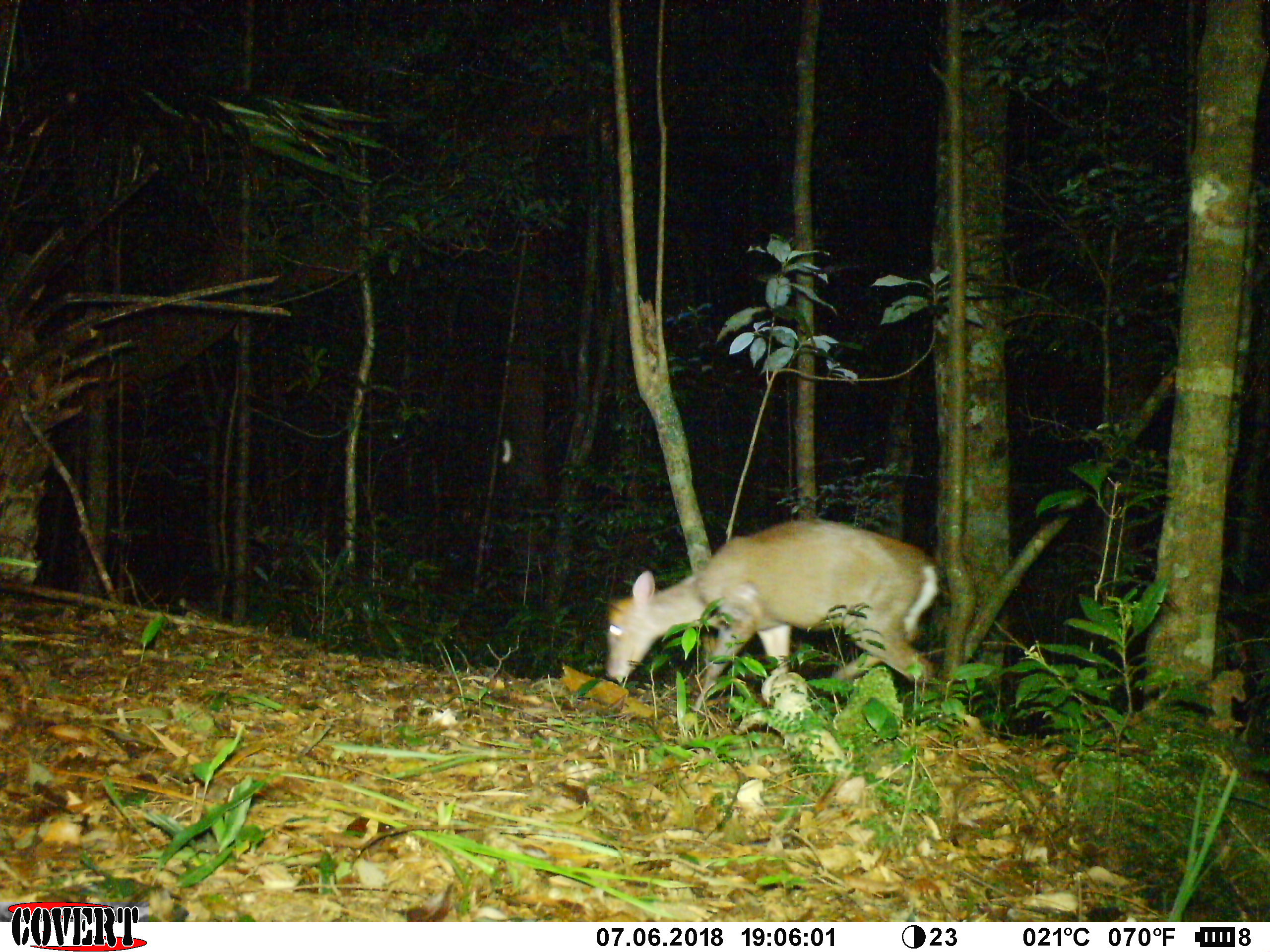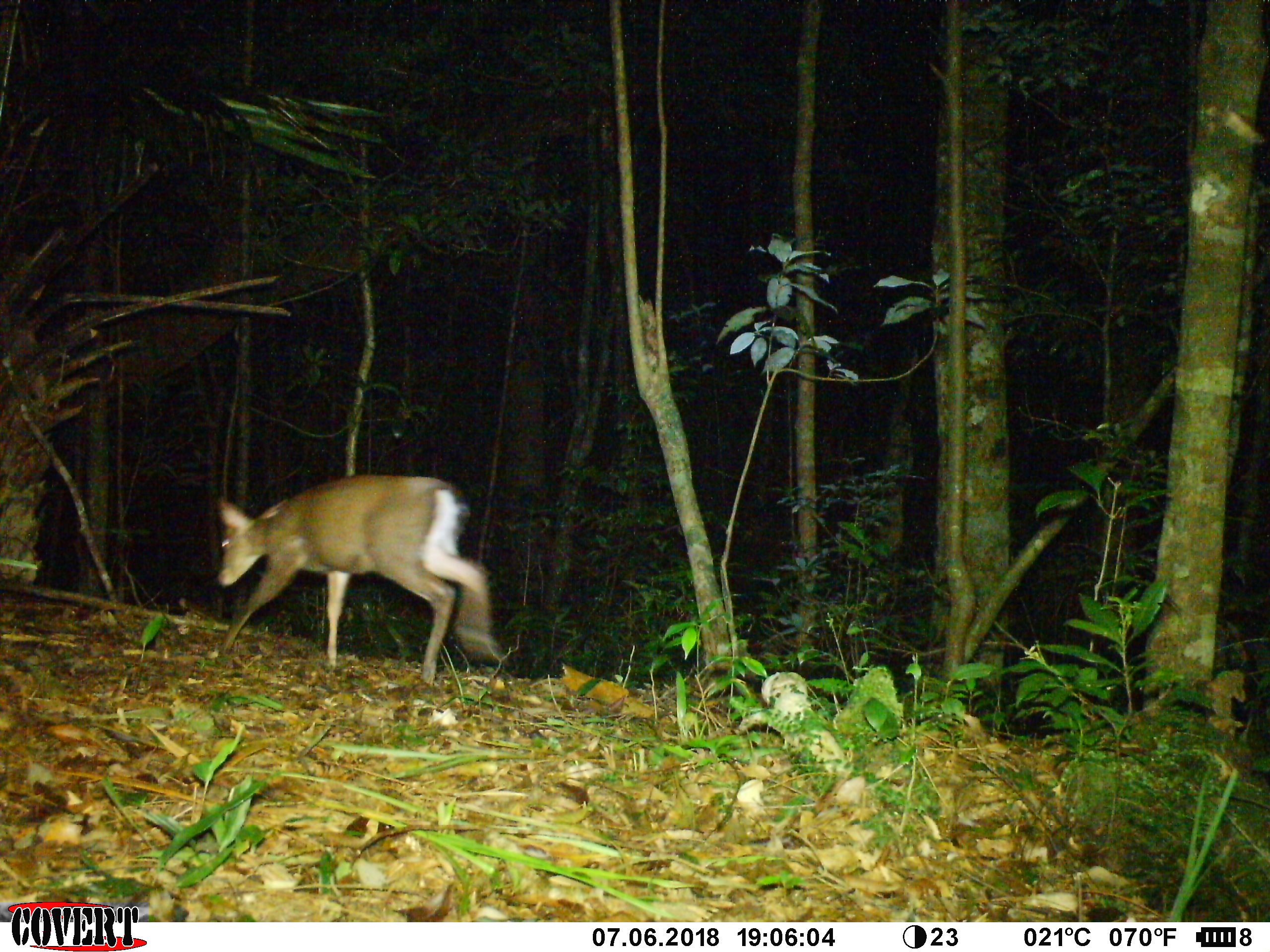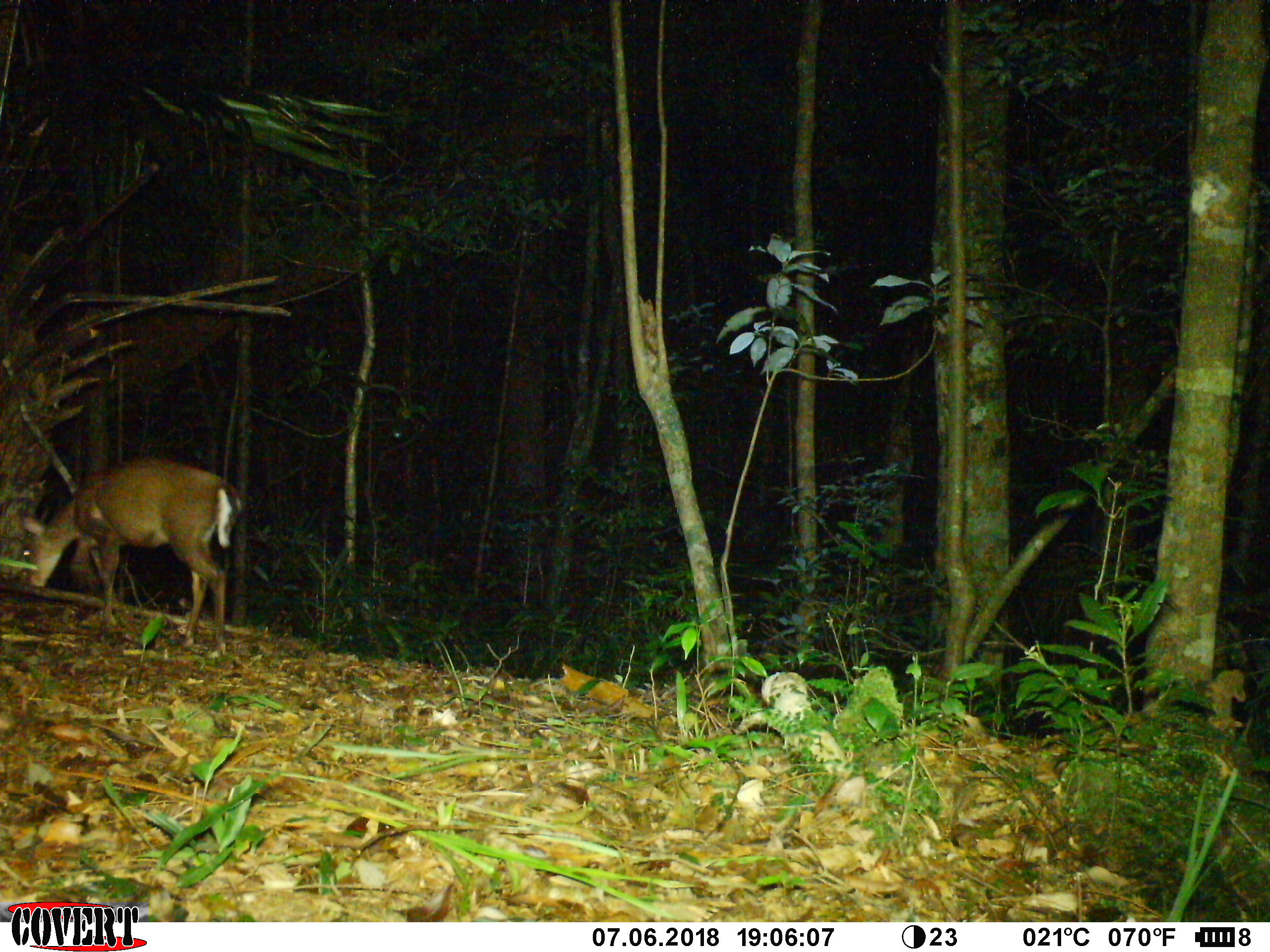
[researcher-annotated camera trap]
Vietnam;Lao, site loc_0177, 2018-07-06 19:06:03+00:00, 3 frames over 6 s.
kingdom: Animalia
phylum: Chordata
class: Mammalia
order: Artiodactyla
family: Cervidae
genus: Muntiacus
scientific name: Muntiacus rooseveltorum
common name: roosevelt's muntjac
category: roosevelts muntjac group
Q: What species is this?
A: Roosevelts muntjac group (roosevelt's muntjac) (Muntiacus rooseveltorum).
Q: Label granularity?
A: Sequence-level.